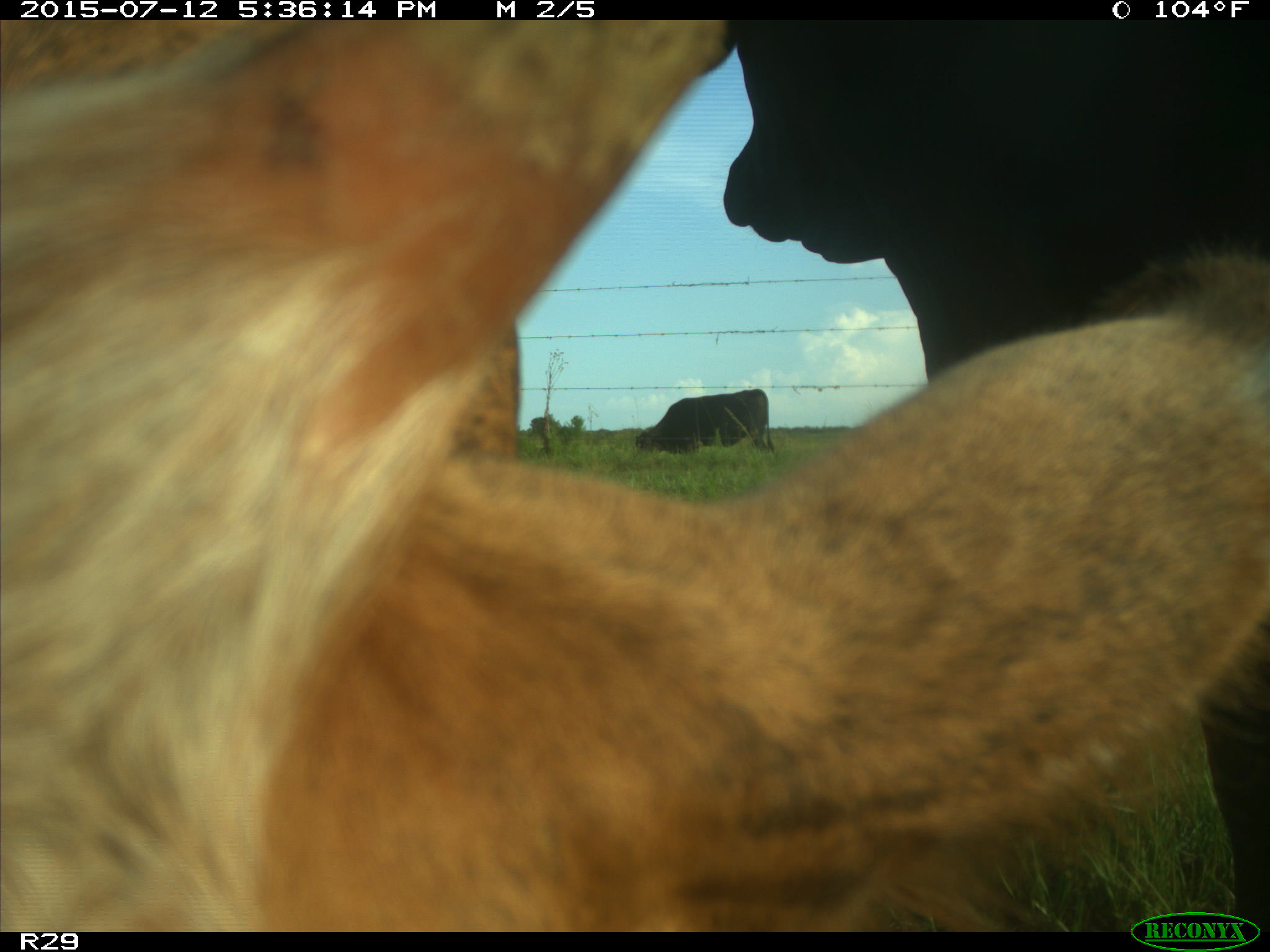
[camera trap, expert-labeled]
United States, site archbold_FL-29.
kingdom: Animalia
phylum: Chordata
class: Mammalia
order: Artiodactyla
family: Bovidae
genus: Bos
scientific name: Bos taurus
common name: domestic cow